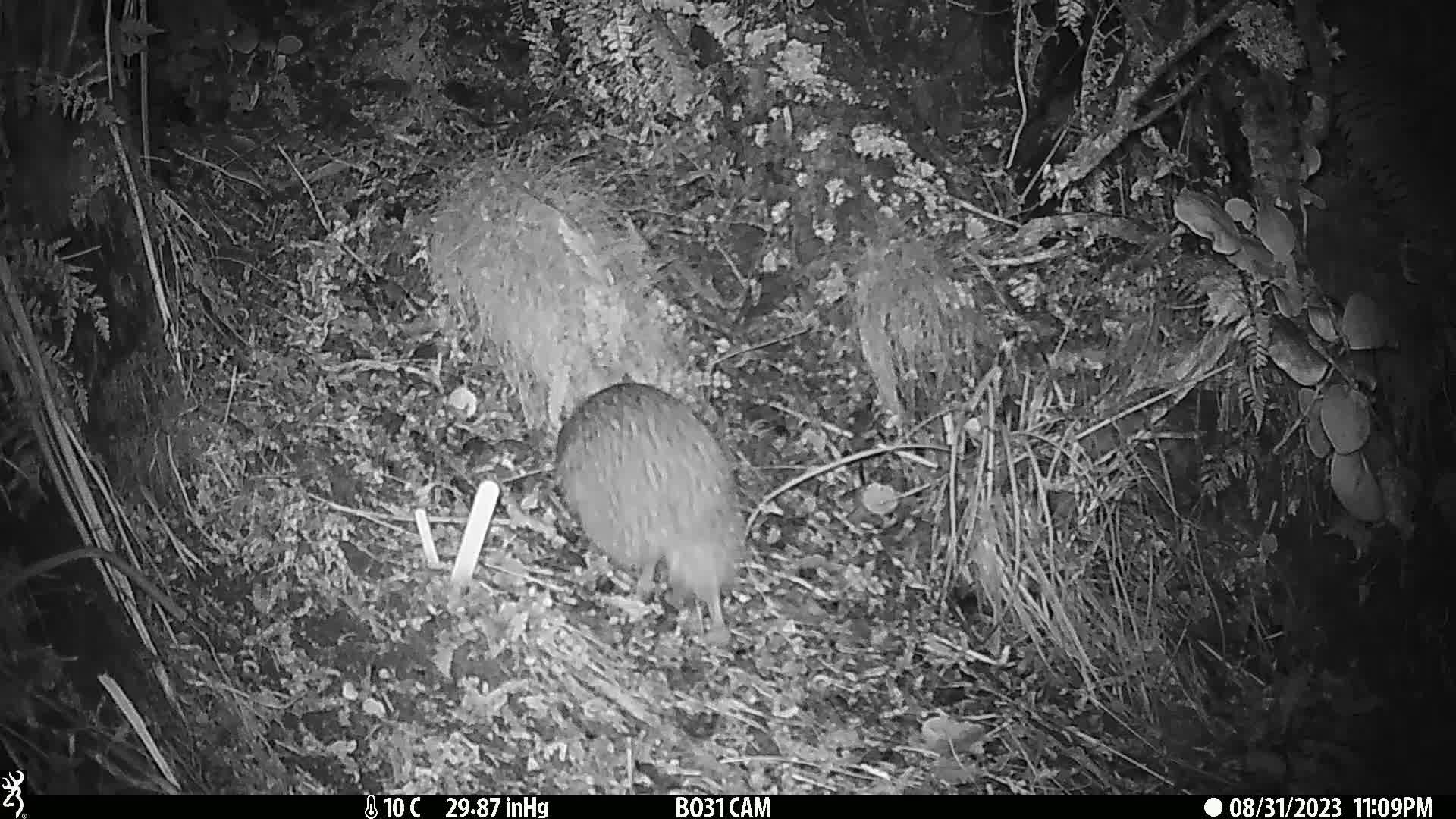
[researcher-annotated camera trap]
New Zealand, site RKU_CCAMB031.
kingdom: Animalia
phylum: Chordata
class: Aves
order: Apterygiformes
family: Apterygidae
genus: Apteryx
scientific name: Apteryx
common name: kiwi